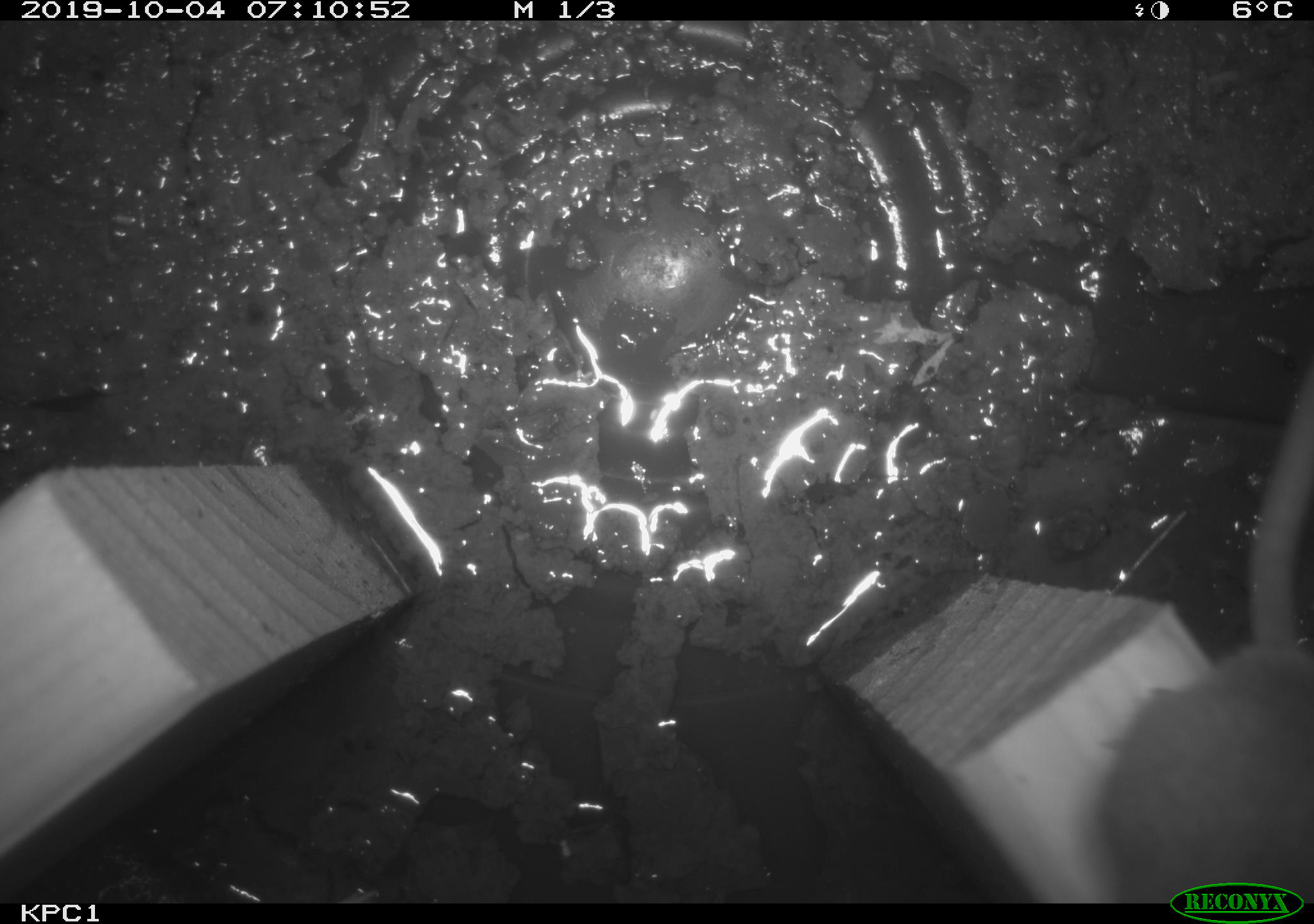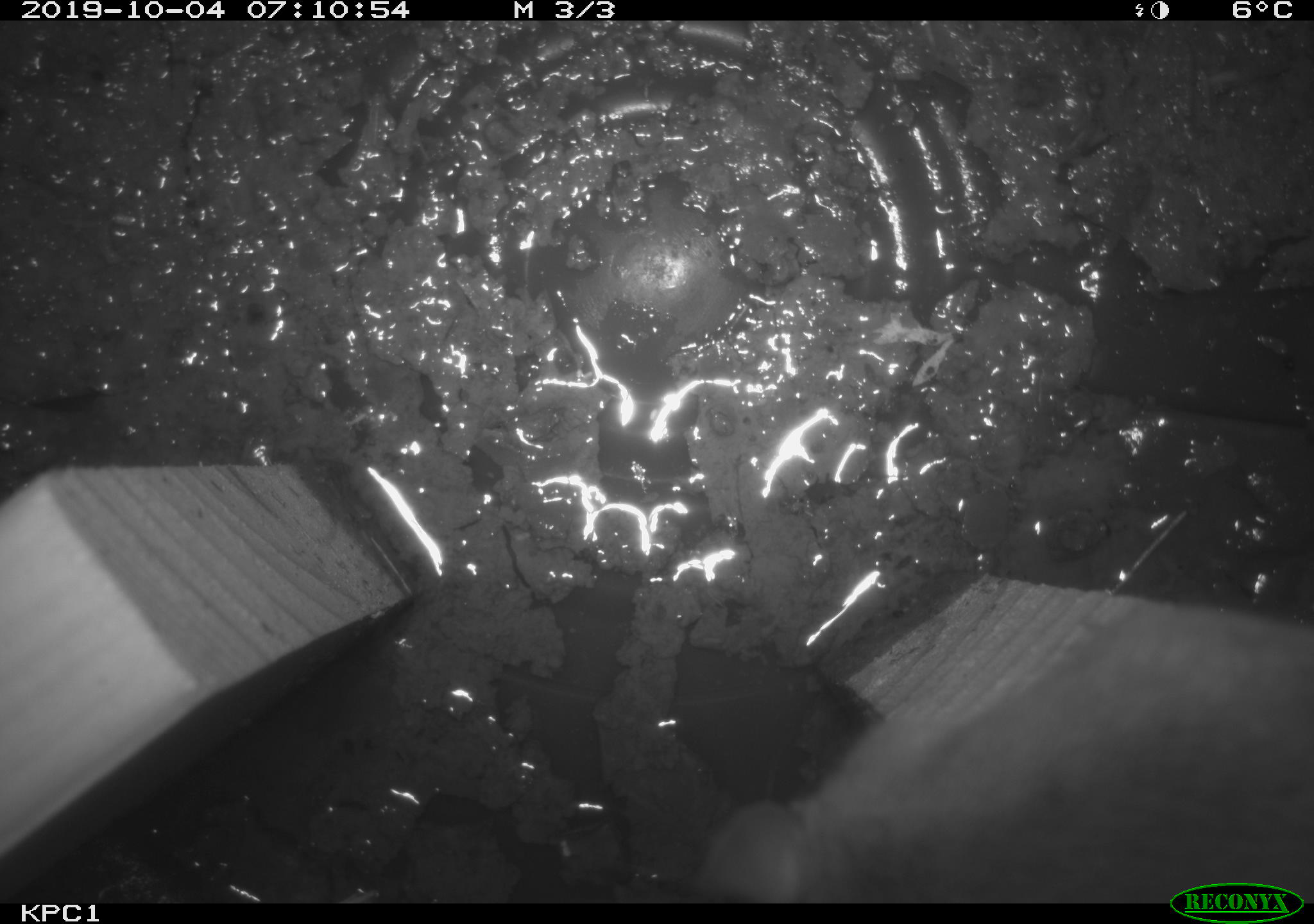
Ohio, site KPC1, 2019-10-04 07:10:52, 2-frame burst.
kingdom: Animalia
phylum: Chordata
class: Mammalia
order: Rodentia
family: Cricetidae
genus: Peromyscus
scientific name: Peromyscus leucopus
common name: white-footed mouse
White-footed mouse (Peromyscus leucopus).